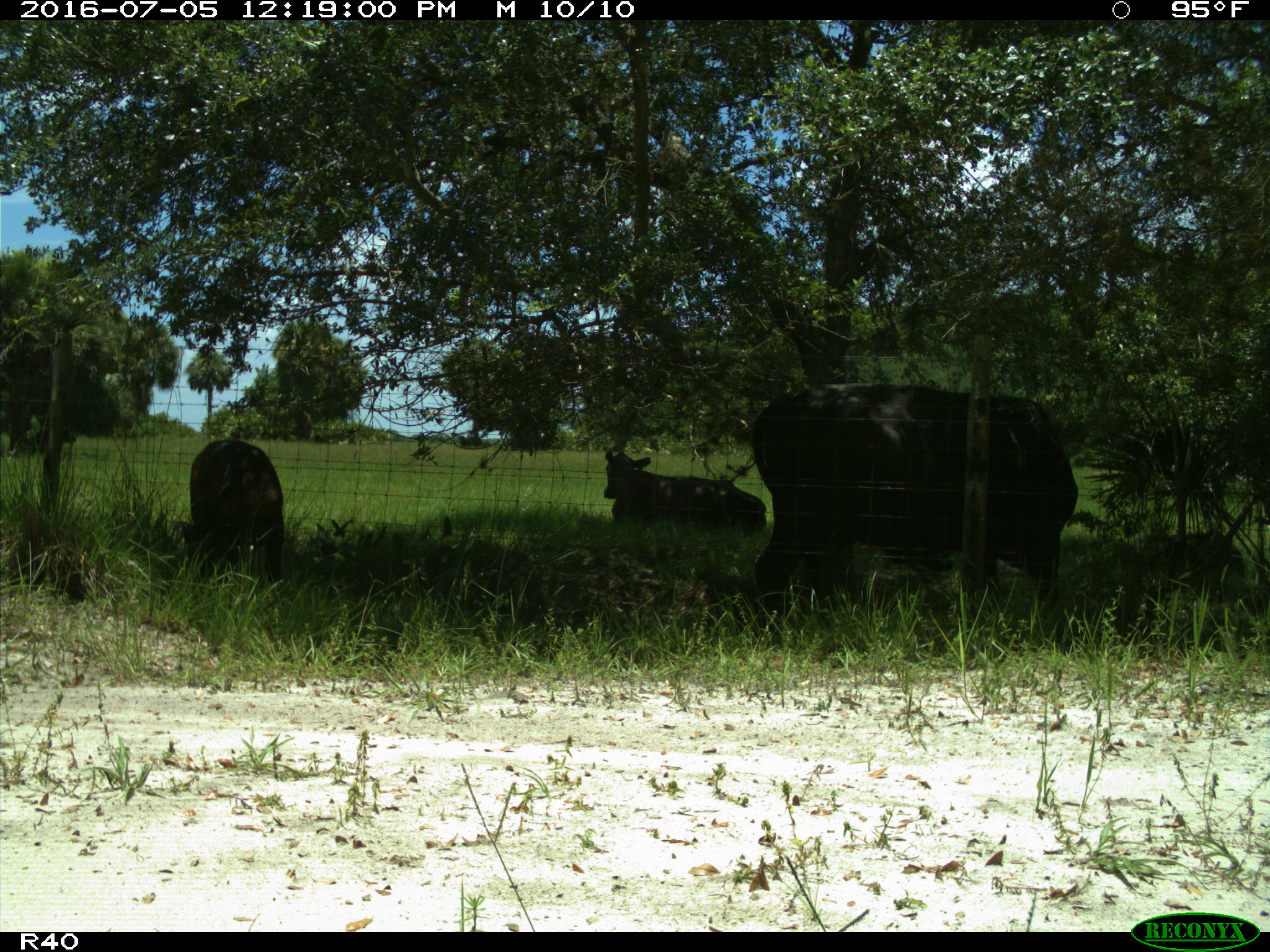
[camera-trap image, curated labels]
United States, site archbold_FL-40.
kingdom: Animalia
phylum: Chordata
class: Mammalia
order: Artiodactyla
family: Bovidae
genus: Bos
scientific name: Bos taurus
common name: domestic cow